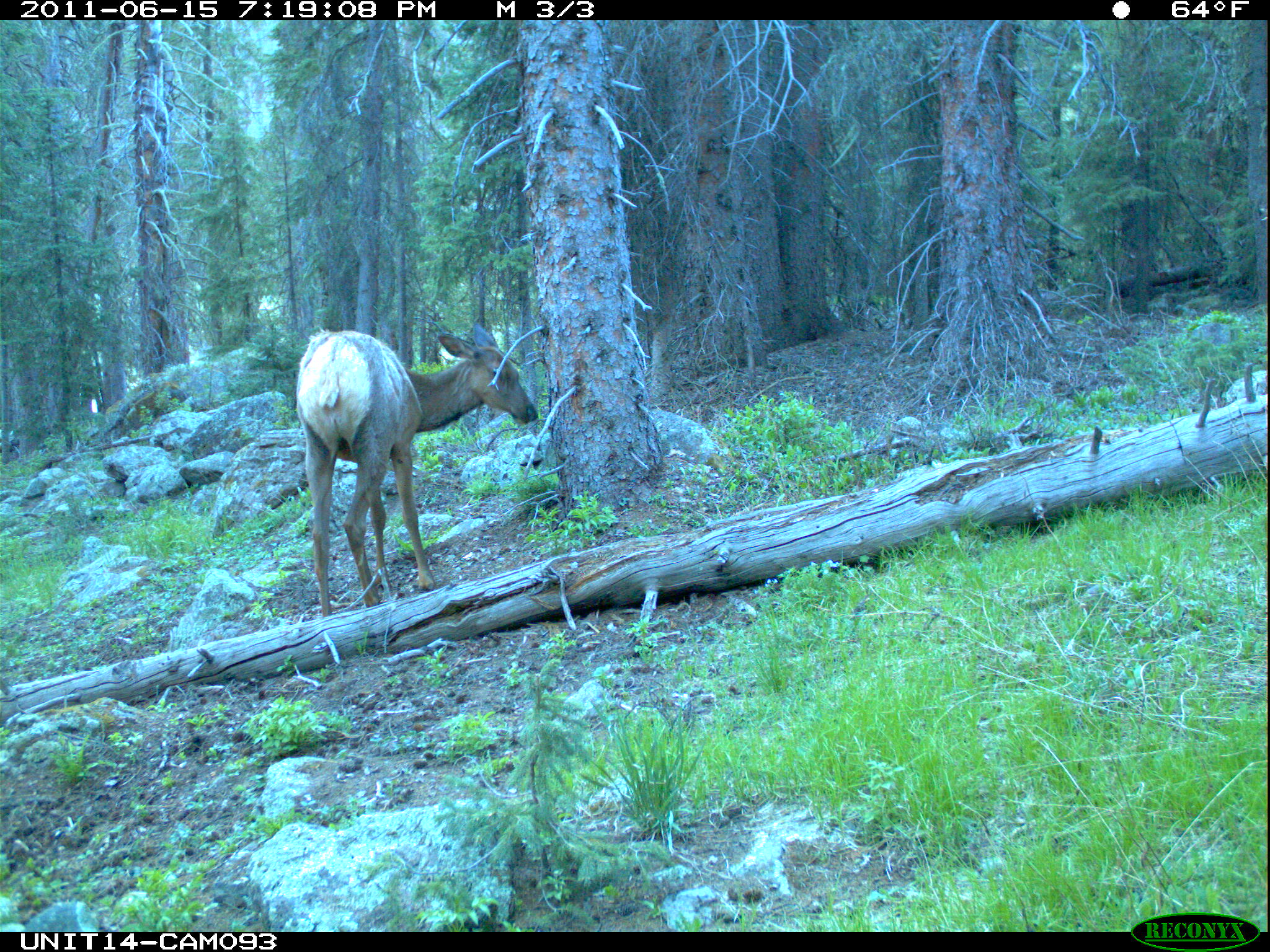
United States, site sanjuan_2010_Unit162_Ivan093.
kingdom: Animalia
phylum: Chordata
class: Mammalia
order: Artiodactyla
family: Cervidae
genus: Cervus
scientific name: Cervus elaphus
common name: red deer